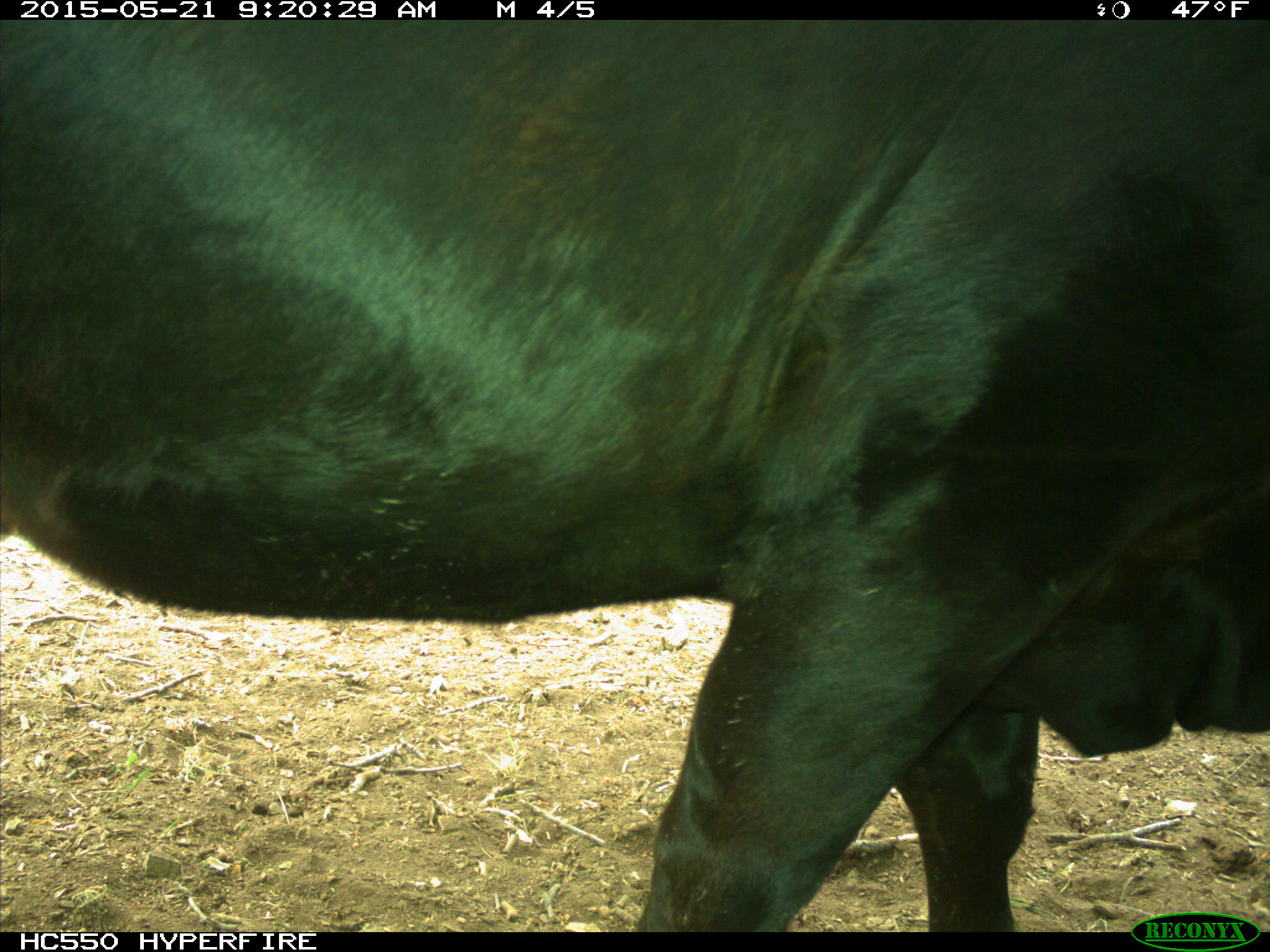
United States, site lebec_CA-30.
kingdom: Animalia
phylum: Chordata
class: Mammalia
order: Artiodactyla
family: Bovidae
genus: Bos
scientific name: Bos taurus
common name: domestic cow